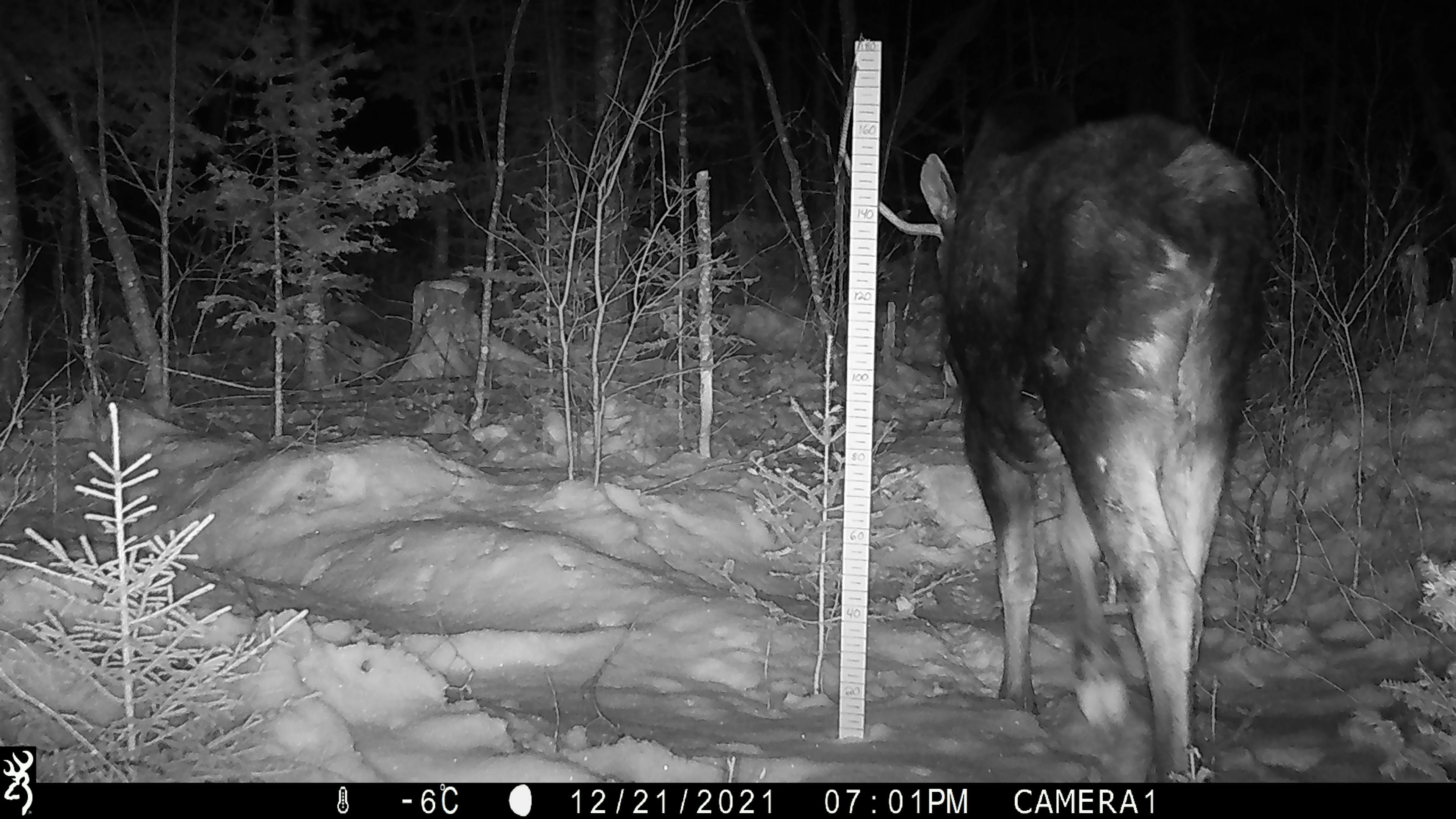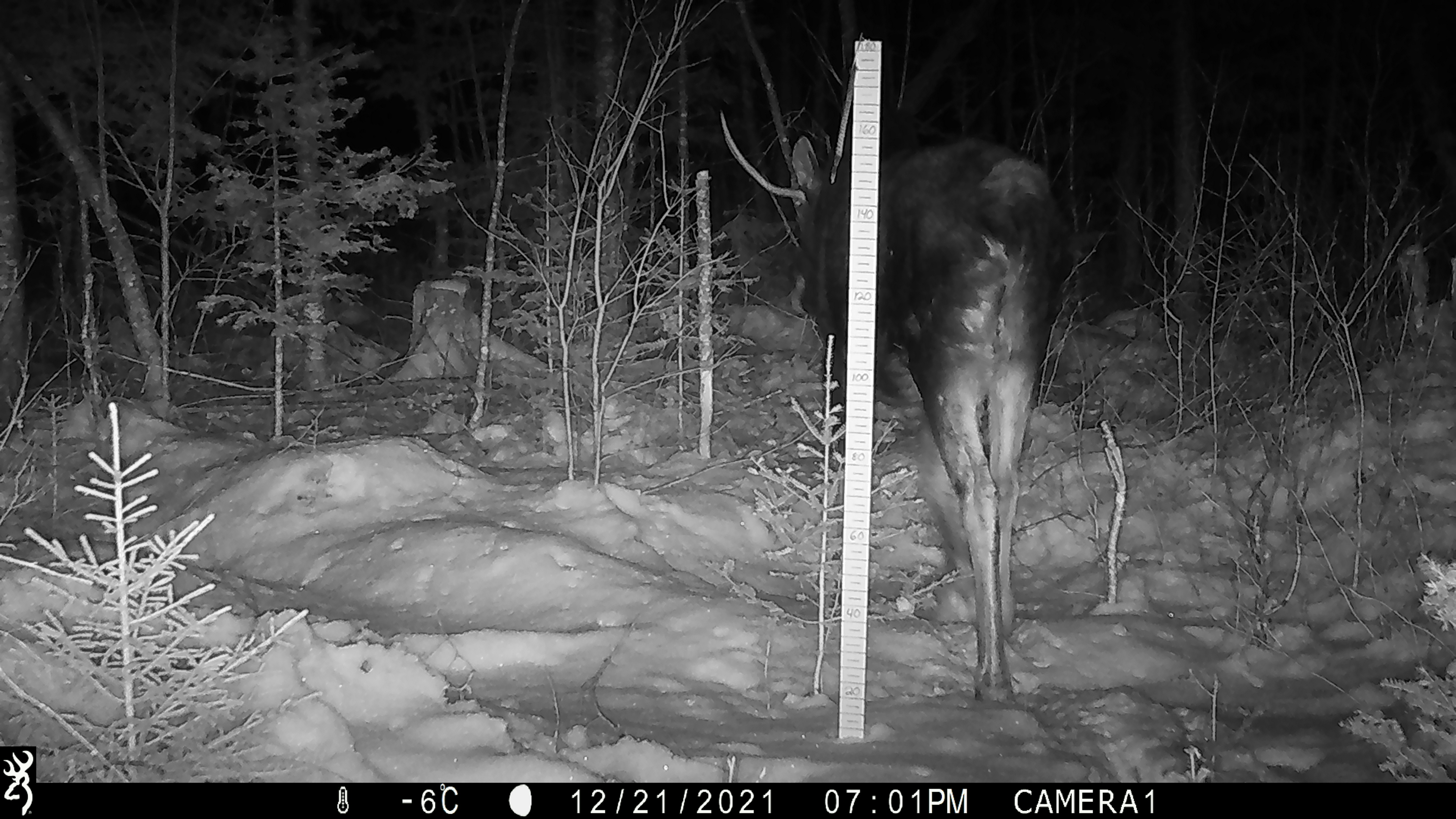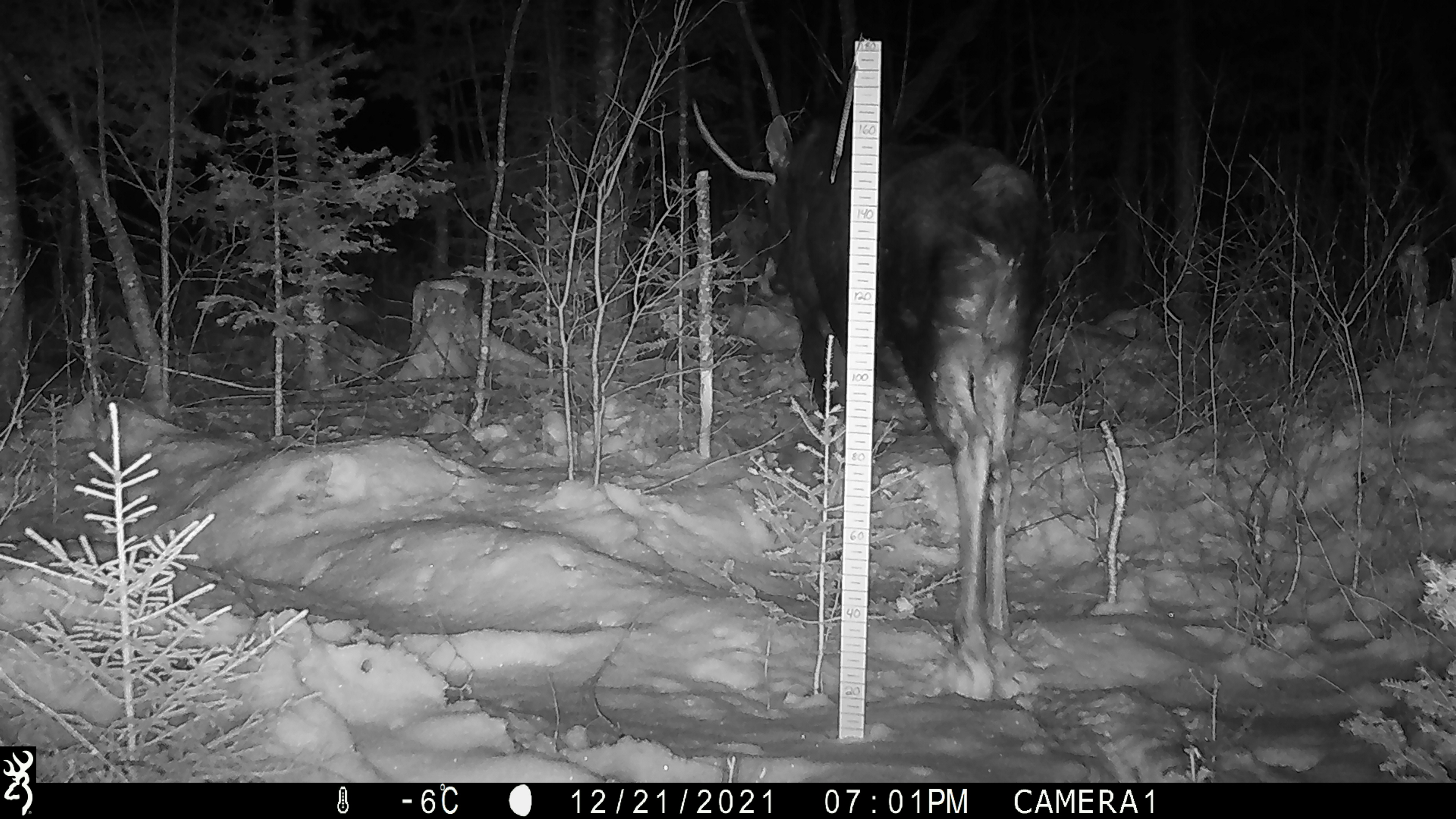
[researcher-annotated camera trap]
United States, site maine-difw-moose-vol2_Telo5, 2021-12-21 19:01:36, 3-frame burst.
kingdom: Animalia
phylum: Chordata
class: Mammalia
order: Artiodactyla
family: Cervidae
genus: Alces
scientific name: Alces alces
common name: moose